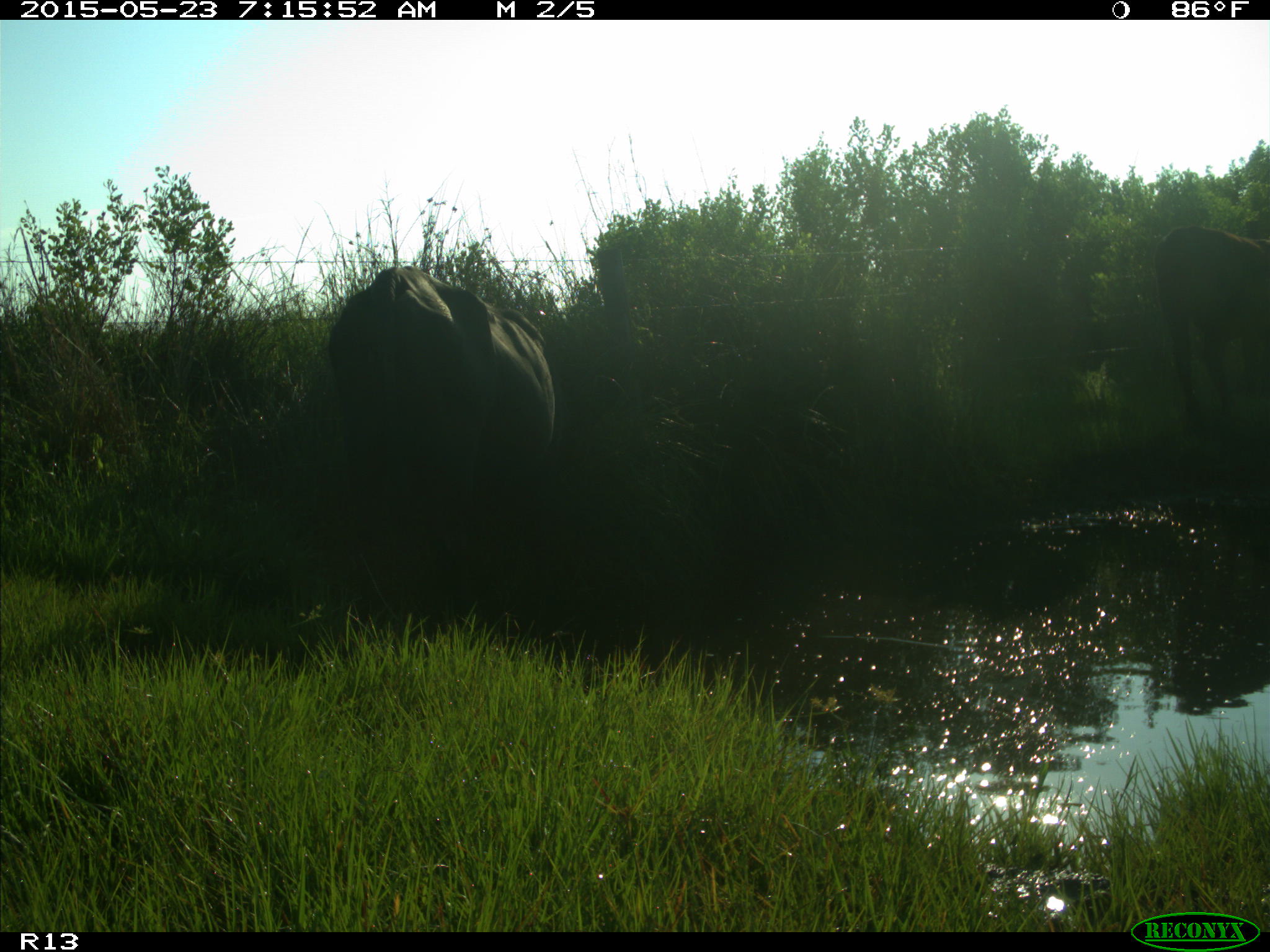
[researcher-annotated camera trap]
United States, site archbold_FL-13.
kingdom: Animalia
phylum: Chordata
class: Mammalia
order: Artiodactyla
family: Bovidae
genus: Bos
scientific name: Bos taurus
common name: domestic cow